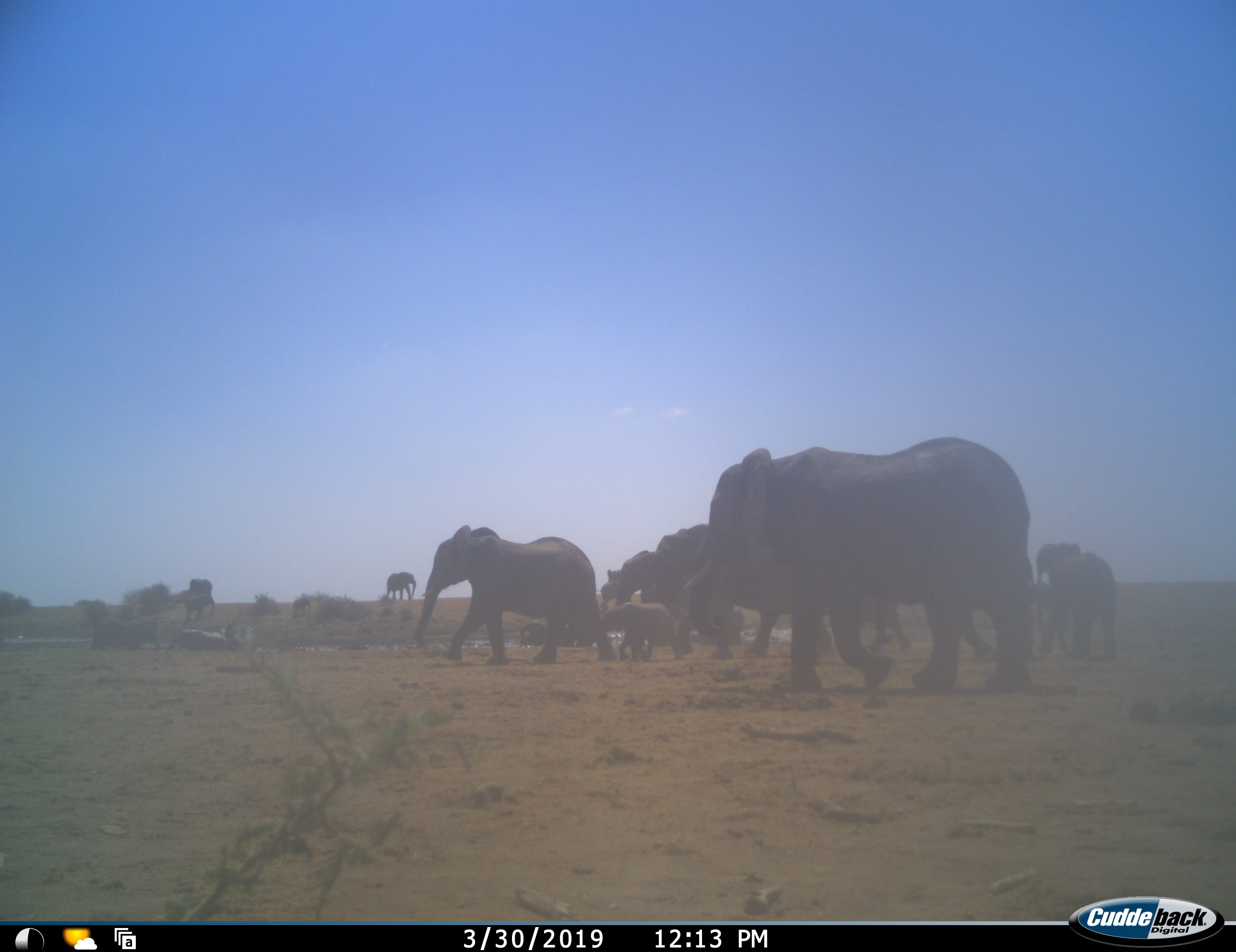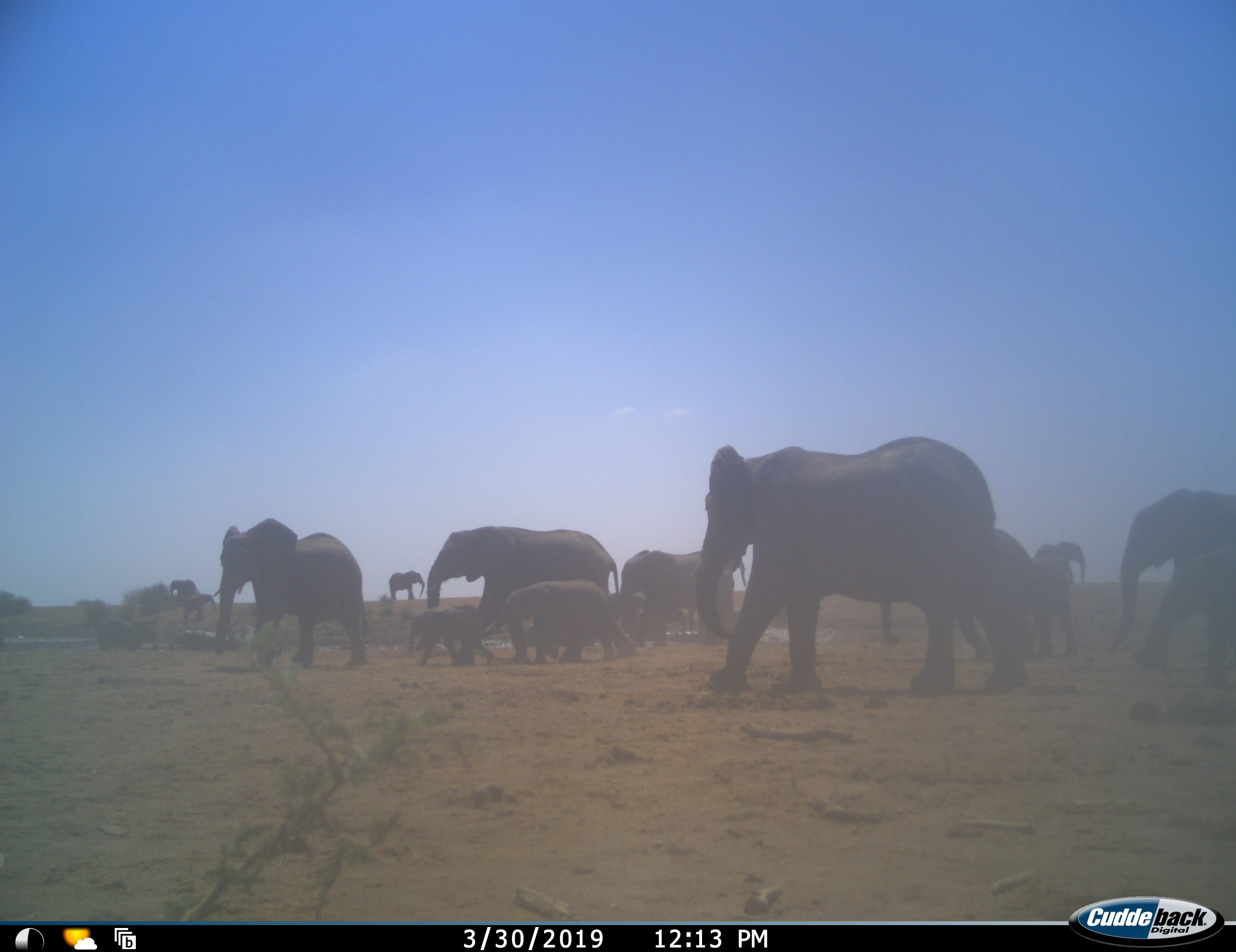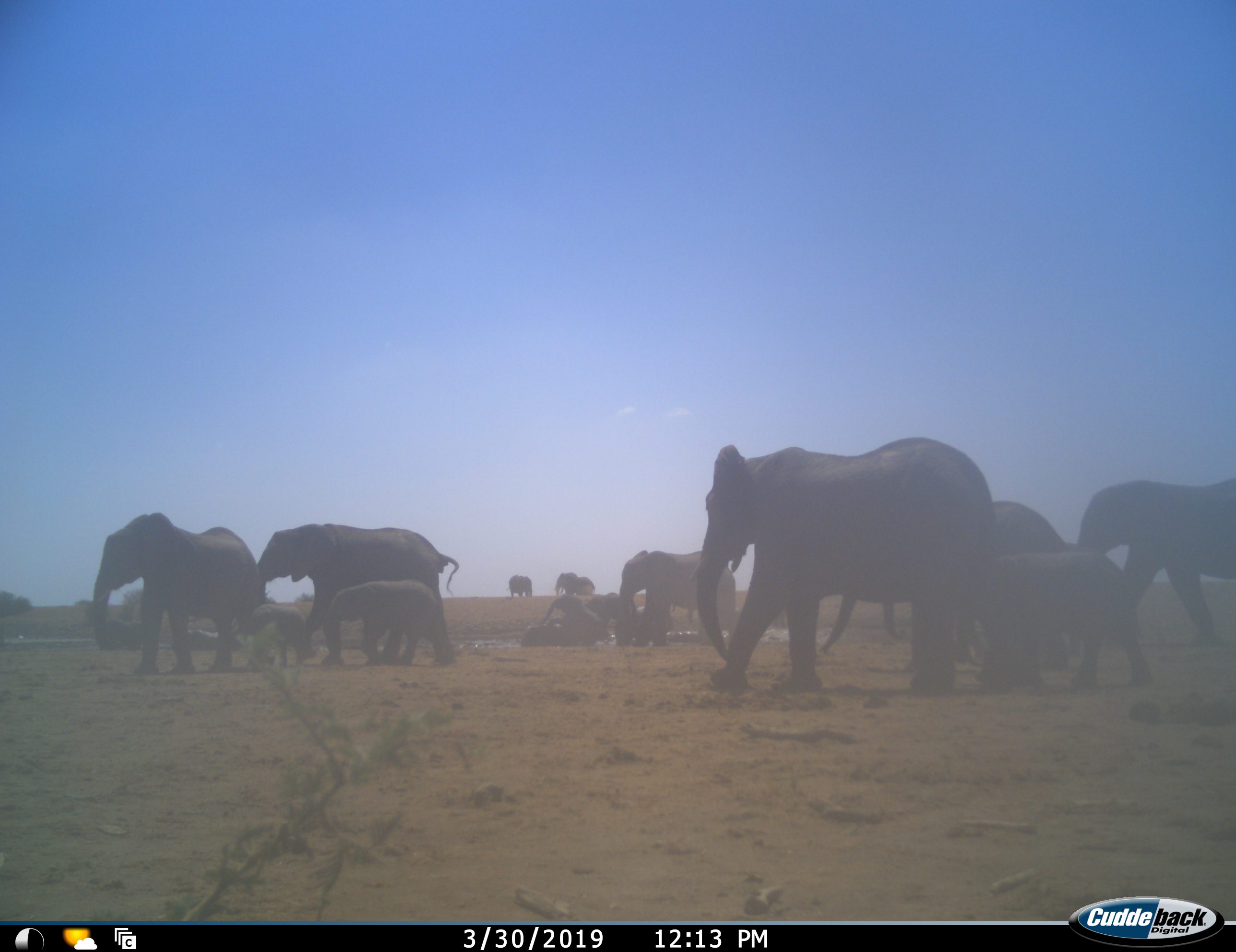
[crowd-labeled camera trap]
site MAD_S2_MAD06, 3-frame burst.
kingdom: Animalia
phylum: Chordata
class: Mammalia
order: Proboscidea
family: Elephantidae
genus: Loxodonta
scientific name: Loxodonta africana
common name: african bush elephant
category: elephant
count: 11-50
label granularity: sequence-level